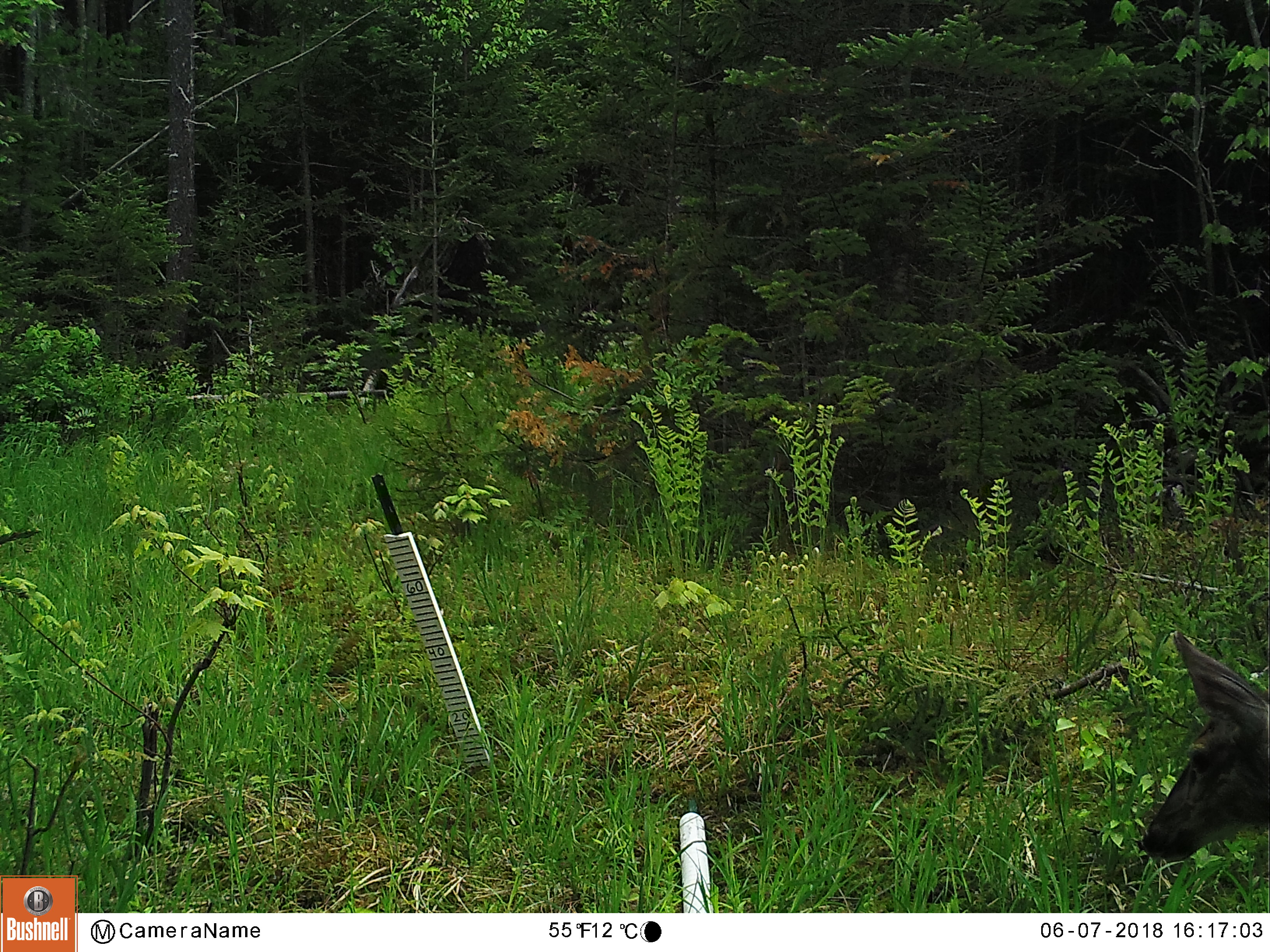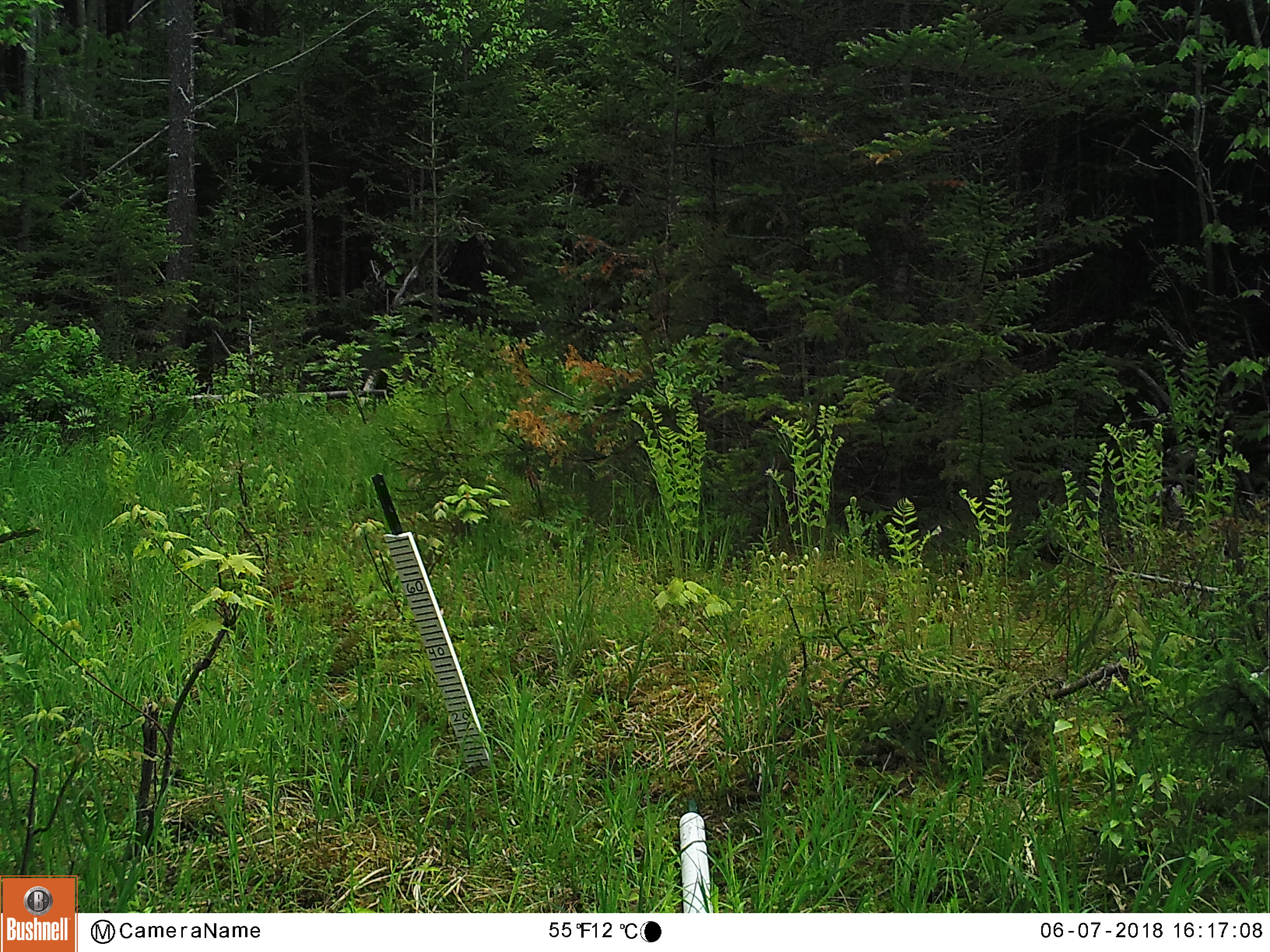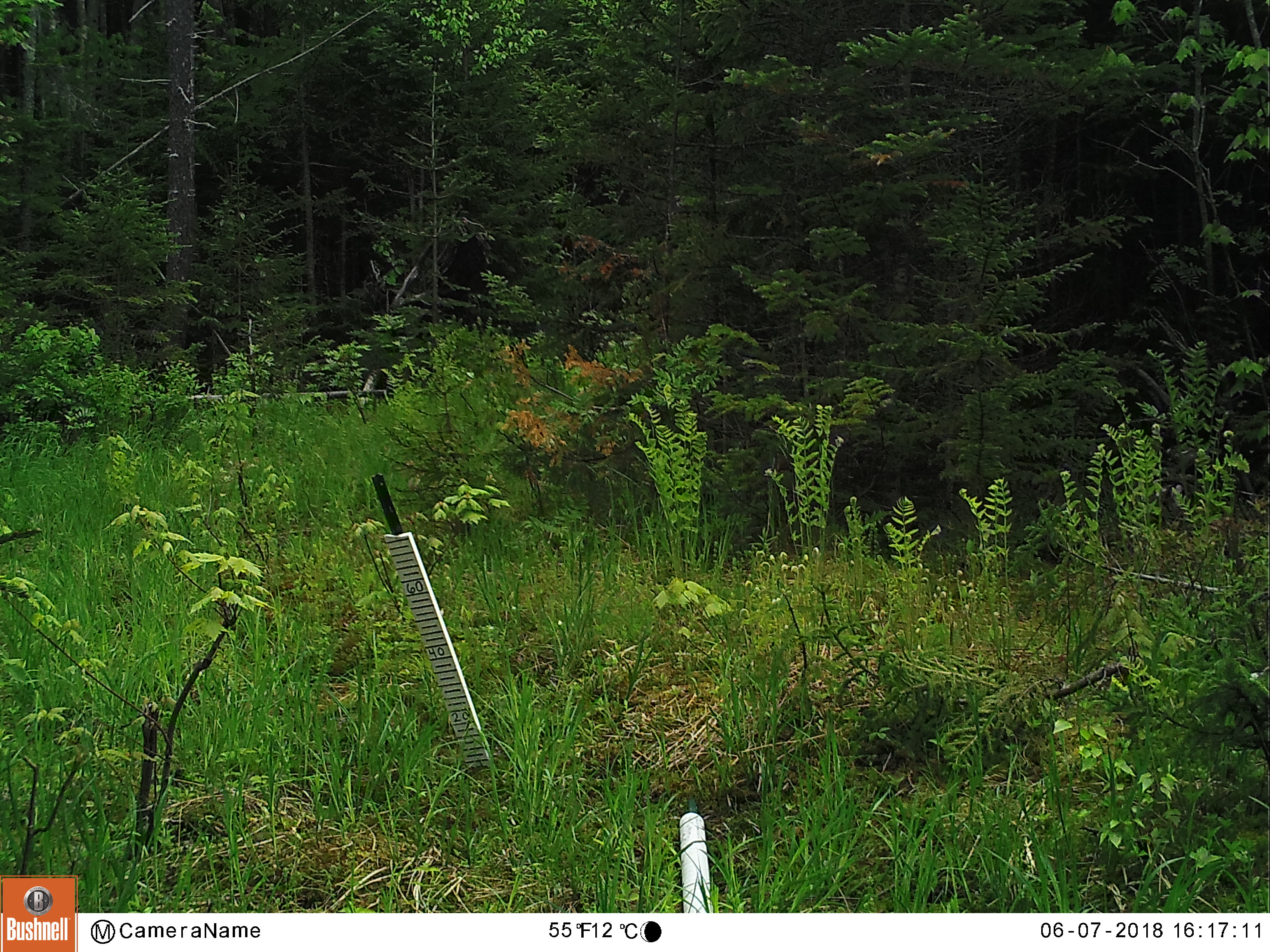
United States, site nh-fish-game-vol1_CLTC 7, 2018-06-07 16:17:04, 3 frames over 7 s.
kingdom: Animalia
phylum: Chordata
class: Mammalia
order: Artiodactyla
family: Cervidae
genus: Odocoileus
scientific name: Odocoileus virginianus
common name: white-tailed deer